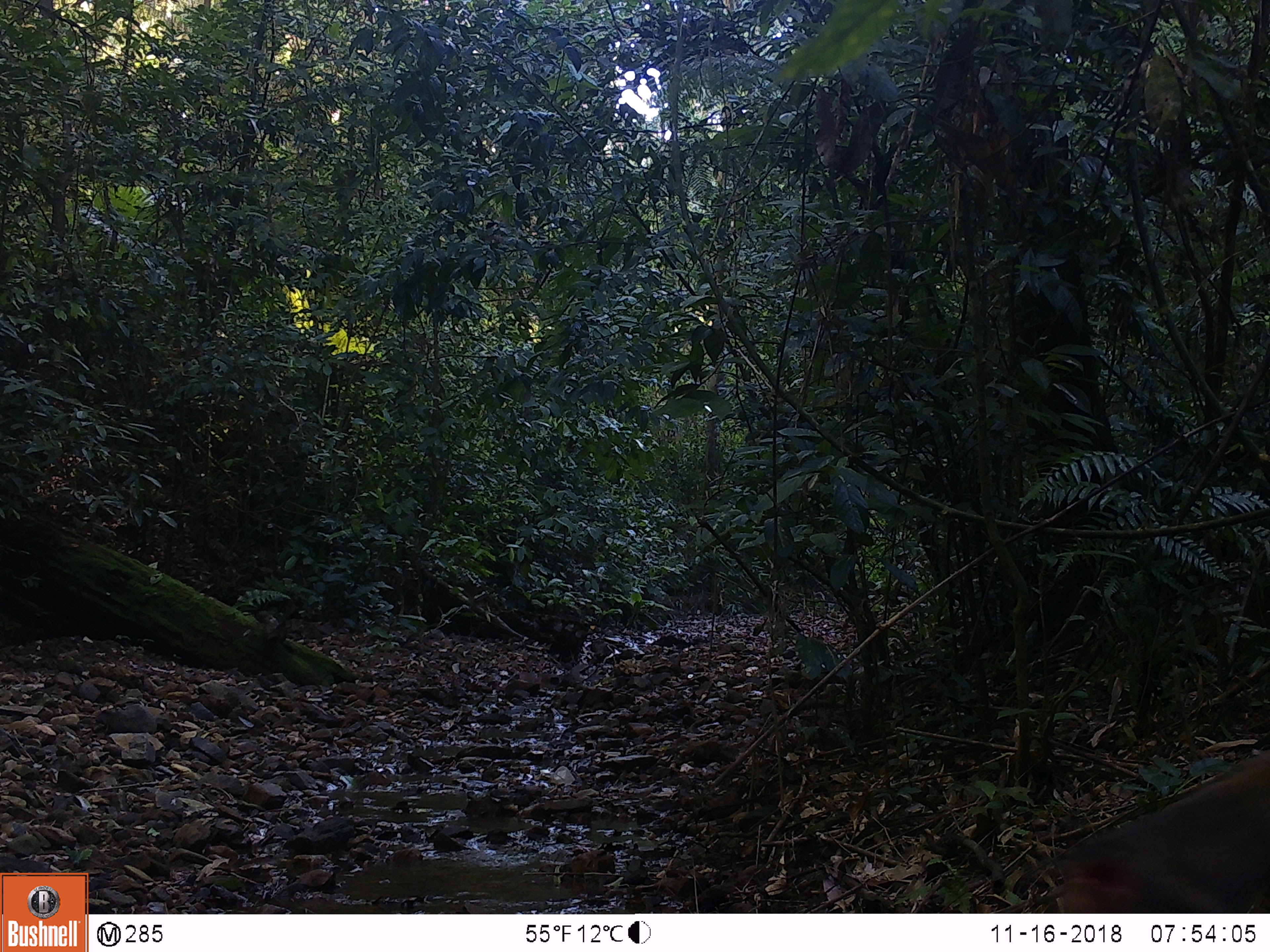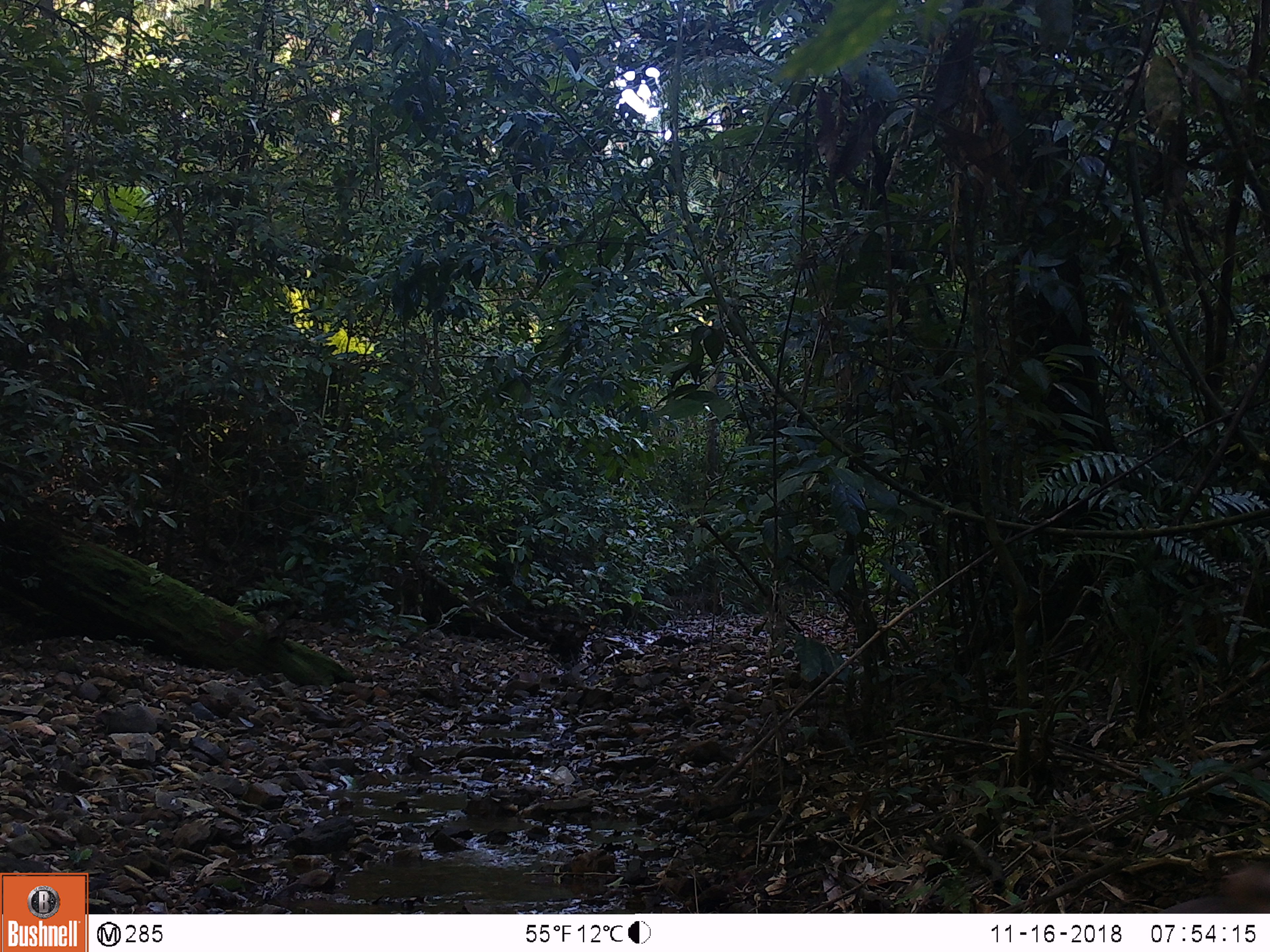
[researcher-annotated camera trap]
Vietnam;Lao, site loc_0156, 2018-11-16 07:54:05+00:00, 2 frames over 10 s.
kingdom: Animalia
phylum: Chordata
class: Mammalia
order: Primates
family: Cercopithecidae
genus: Macaca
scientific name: Macaca nemestrina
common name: pig-tailed macaque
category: pig tailed macaque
Pig tailed macaque (pig-tailed macaque) (Macaca nemestrina). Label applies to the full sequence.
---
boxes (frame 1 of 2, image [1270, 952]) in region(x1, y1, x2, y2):
pig tailed macaque: region(1056, 748, 1270, 913)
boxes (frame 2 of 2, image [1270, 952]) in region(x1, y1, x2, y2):
pig tailed macaque: region(1157, 863, 1270, 914)